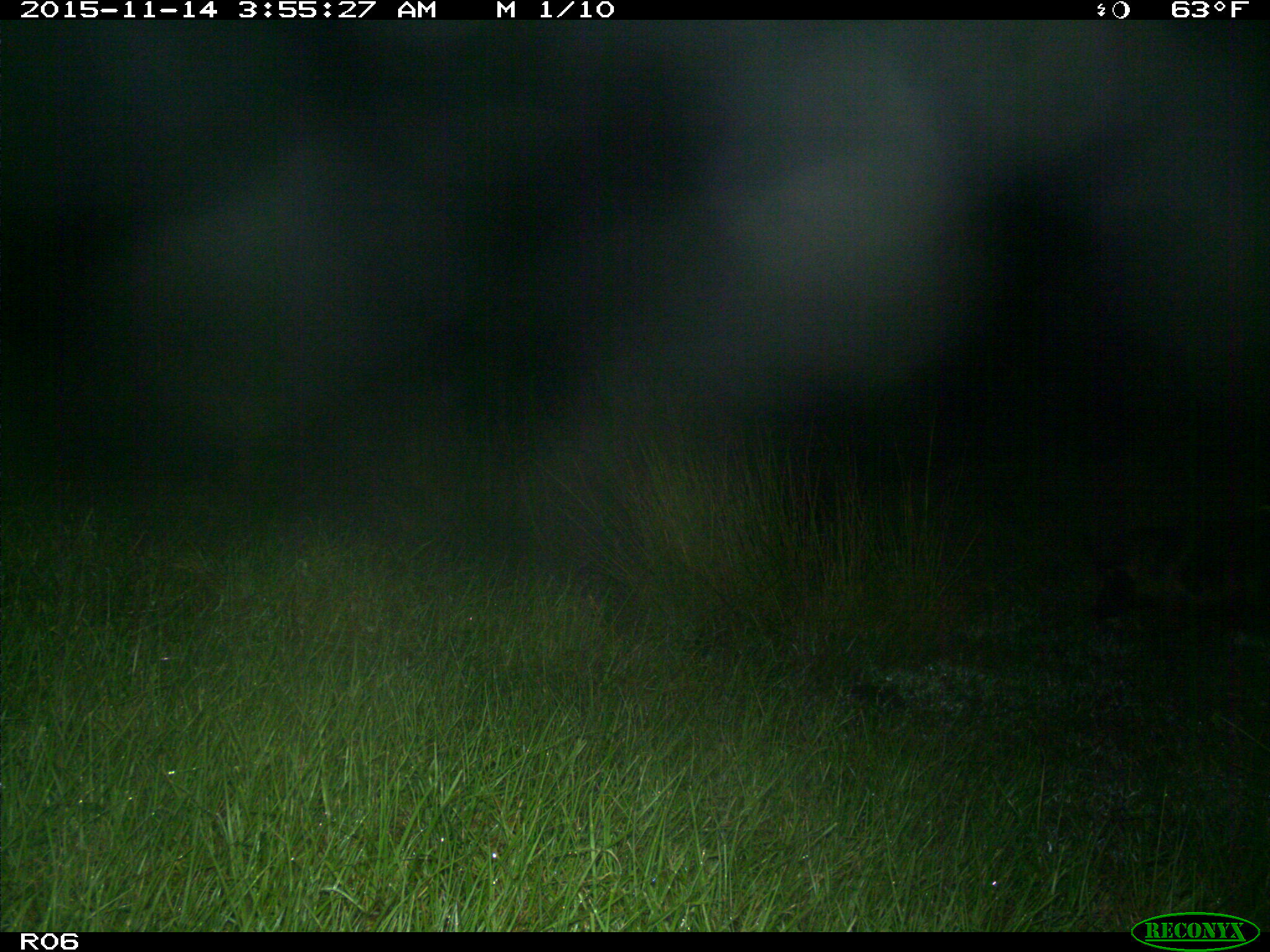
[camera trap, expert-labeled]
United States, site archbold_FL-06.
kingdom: Animalia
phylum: Chordata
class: Mammalia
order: Artiodactyla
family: Suidae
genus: Sus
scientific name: Sus scrofa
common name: wild boar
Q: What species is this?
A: Sus scrofa (wild boar).